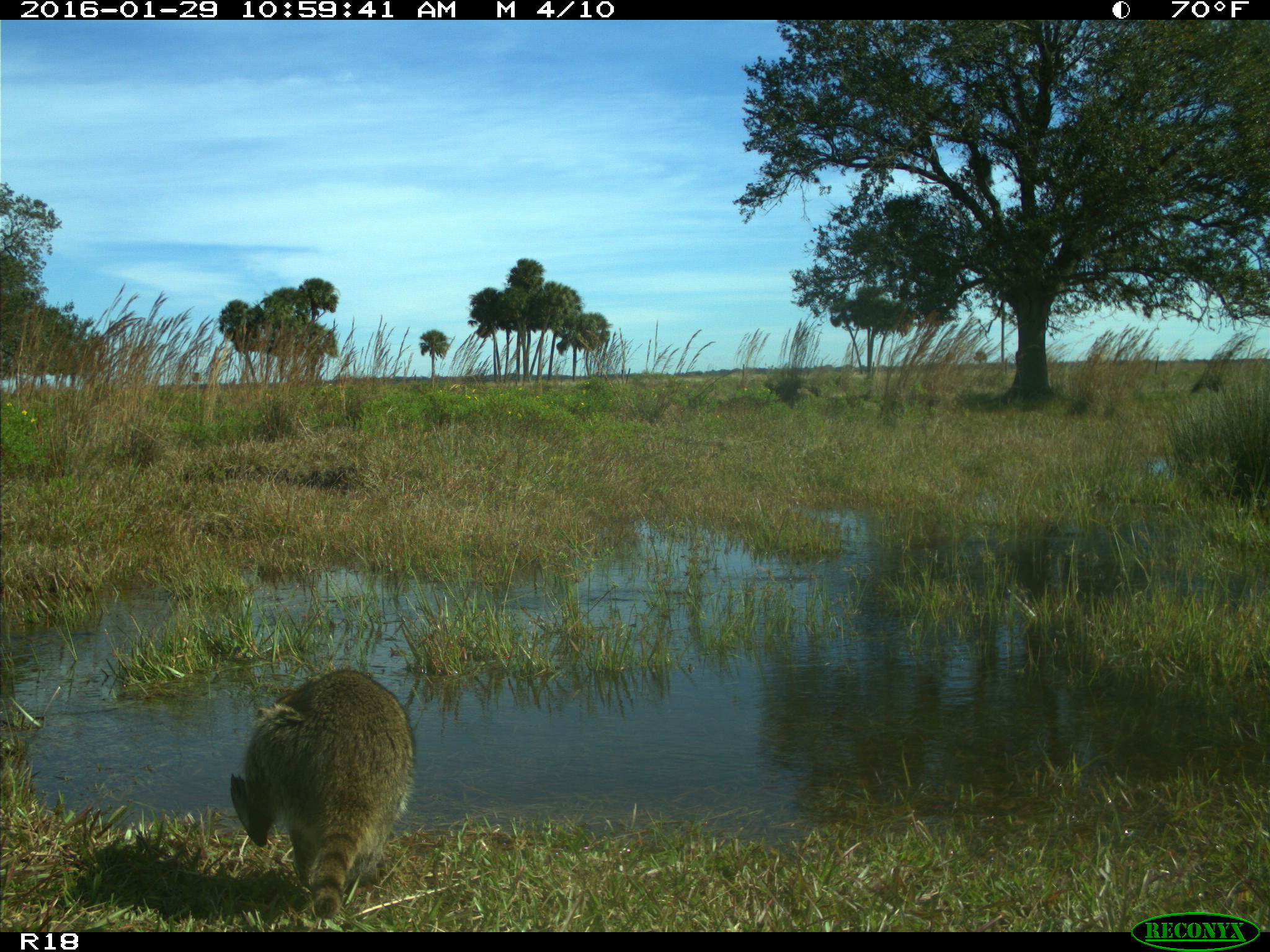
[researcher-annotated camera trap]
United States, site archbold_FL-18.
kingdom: Animalia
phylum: Chordata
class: Mammalia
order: Carnivora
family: Procyonidae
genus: Procyon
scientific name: Procyon lotor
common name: common raccoon